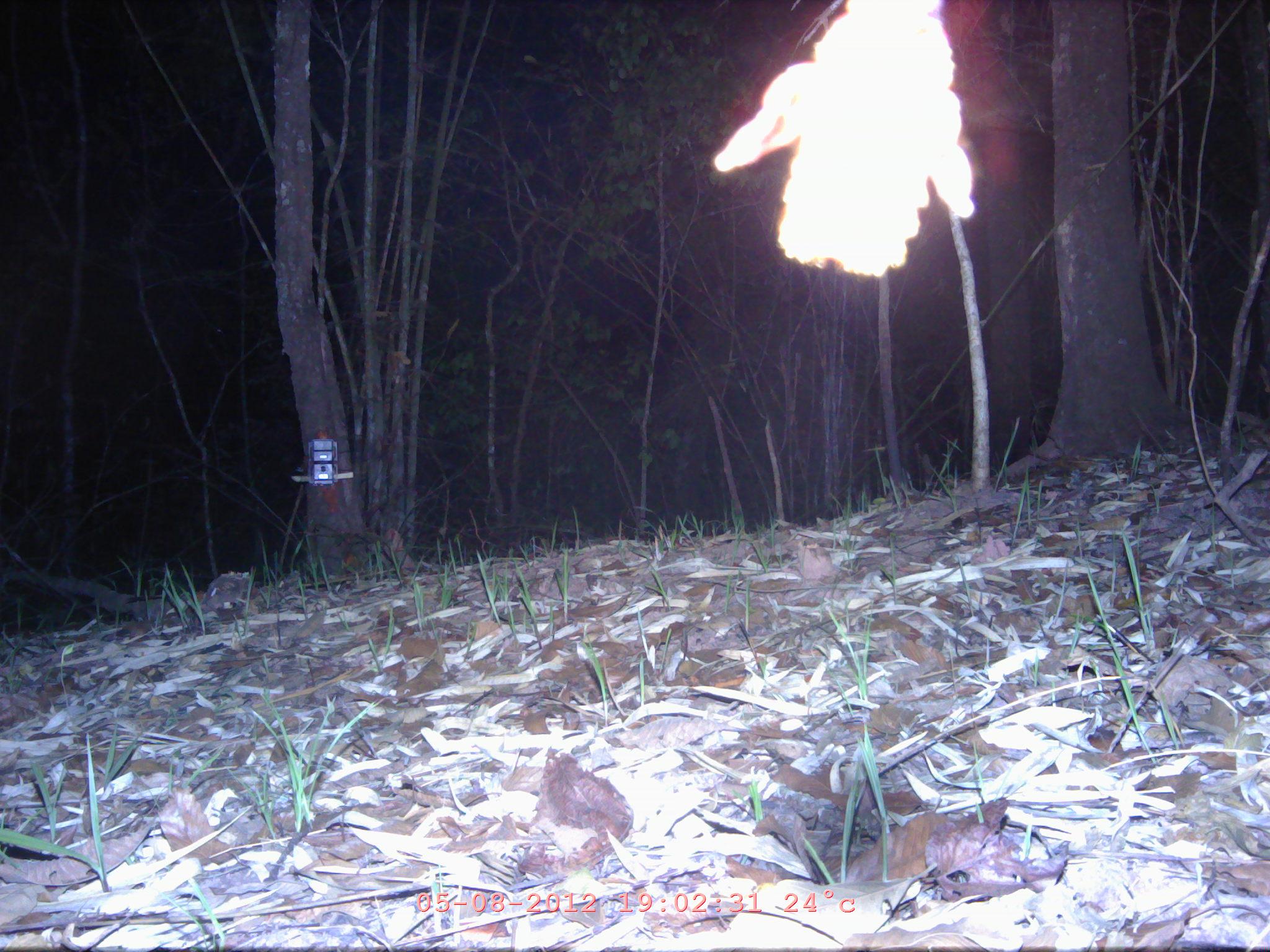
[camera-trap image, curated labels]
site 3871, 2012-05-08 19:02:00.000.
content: unidentified animal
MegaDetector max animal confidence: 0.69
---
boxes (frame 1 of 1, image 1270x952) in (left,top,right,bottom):
unidentified: (713,0,974,277)